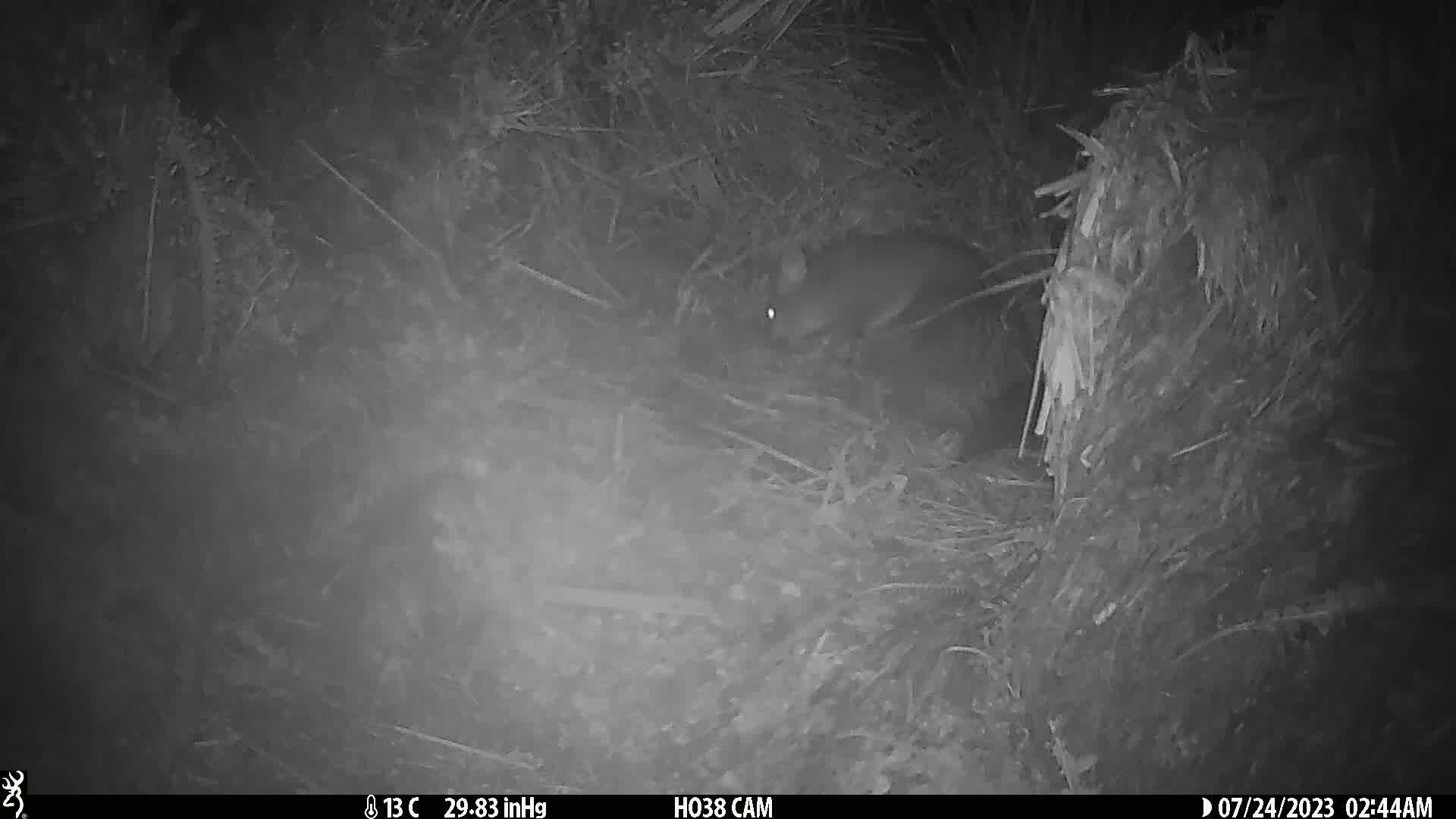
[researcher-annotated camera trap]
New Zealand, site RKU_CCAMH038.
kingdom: Animalia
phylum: Chordata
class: Mammalia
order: Diprotodontia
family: Phalangeridae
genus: Trichosurus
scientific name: Trichosurus vulpecula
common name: common brushtail possum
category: possum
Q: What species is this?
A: Possum (common brushtail possum) (Trichosurus vulpecula).